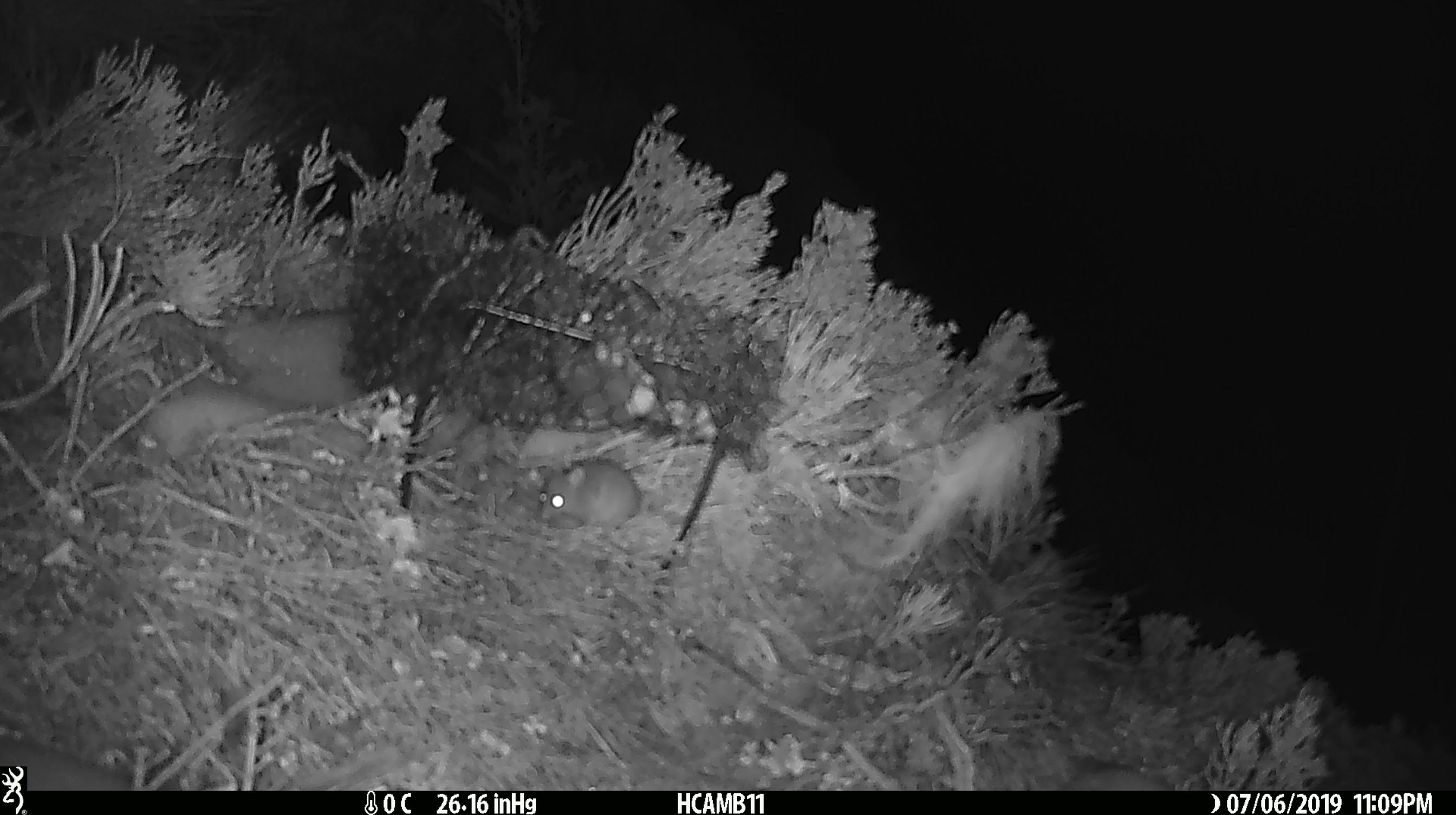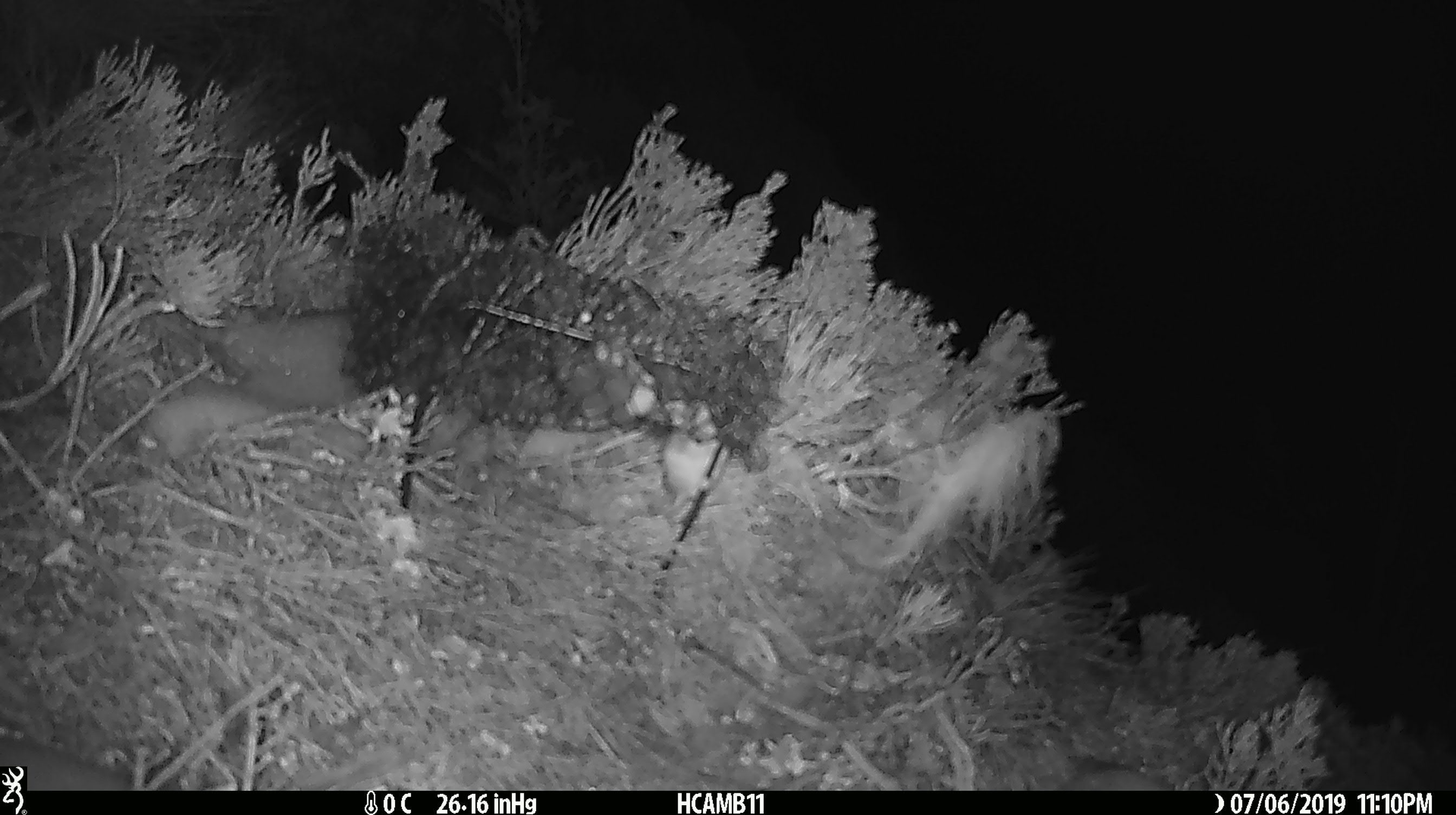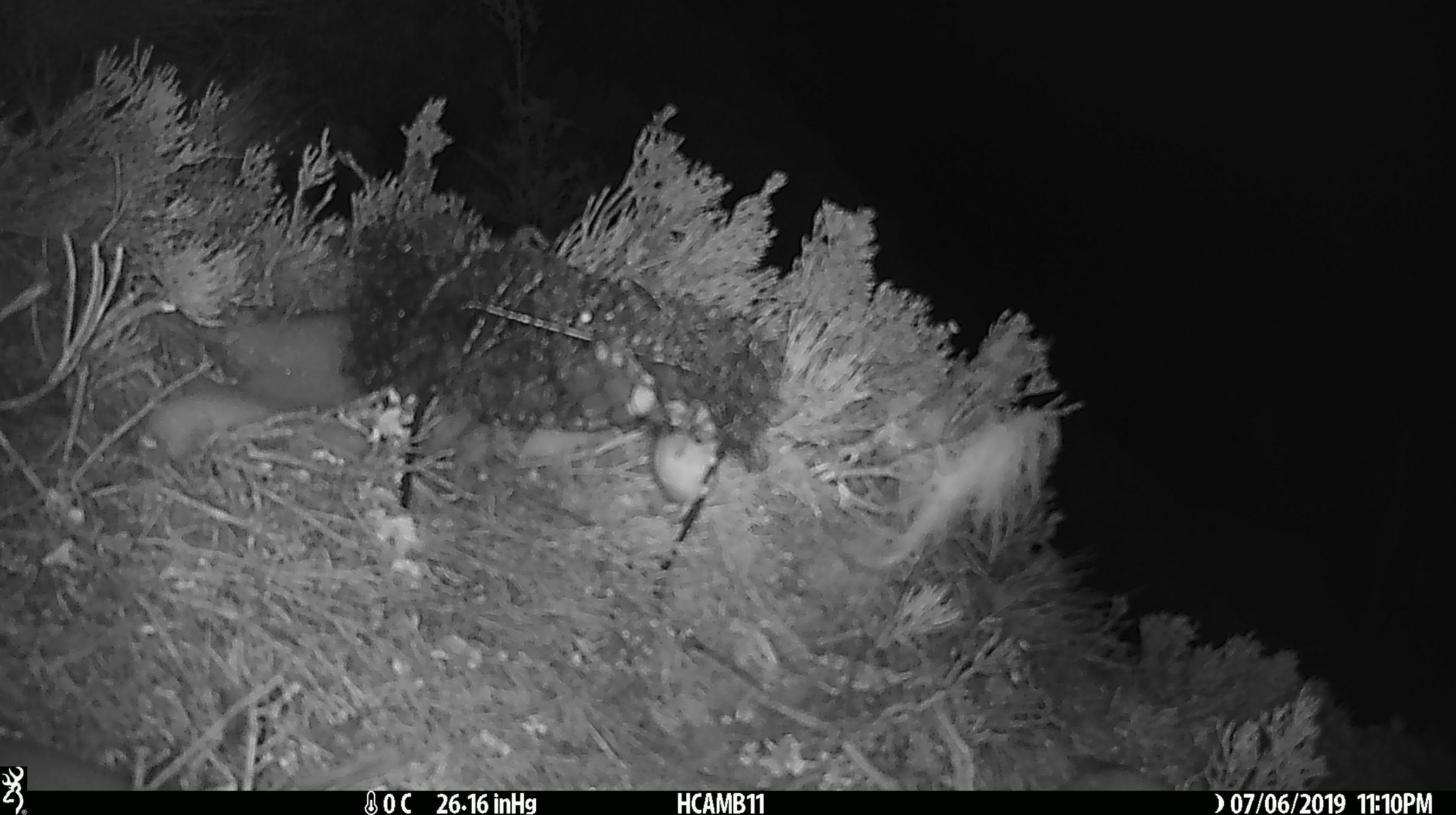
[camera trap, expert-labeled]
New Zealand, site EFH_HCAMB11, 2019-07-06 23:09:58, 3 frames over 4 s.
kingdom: Animalia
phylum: Chordata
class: Mammalia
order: Rodentia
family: Muridae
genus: Mus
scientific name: Mus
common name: mouse